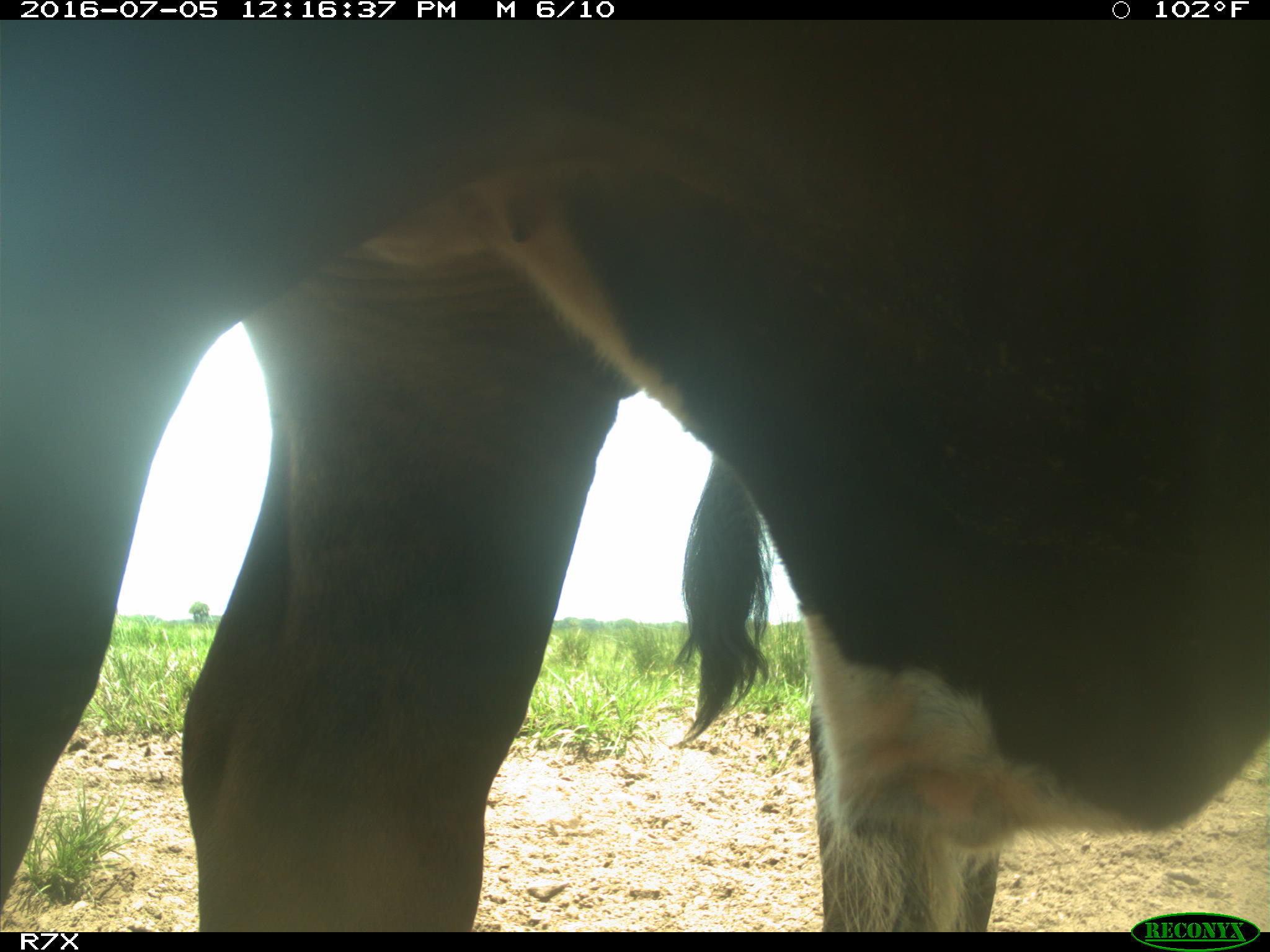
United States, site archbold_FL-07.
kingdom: Animalia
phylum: Chordata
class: Mammalia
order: Artiodactyla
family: Bovidae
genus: Bos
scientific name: Bos taurus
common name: domestic cow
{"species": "Bos taurus (domestic cow)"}